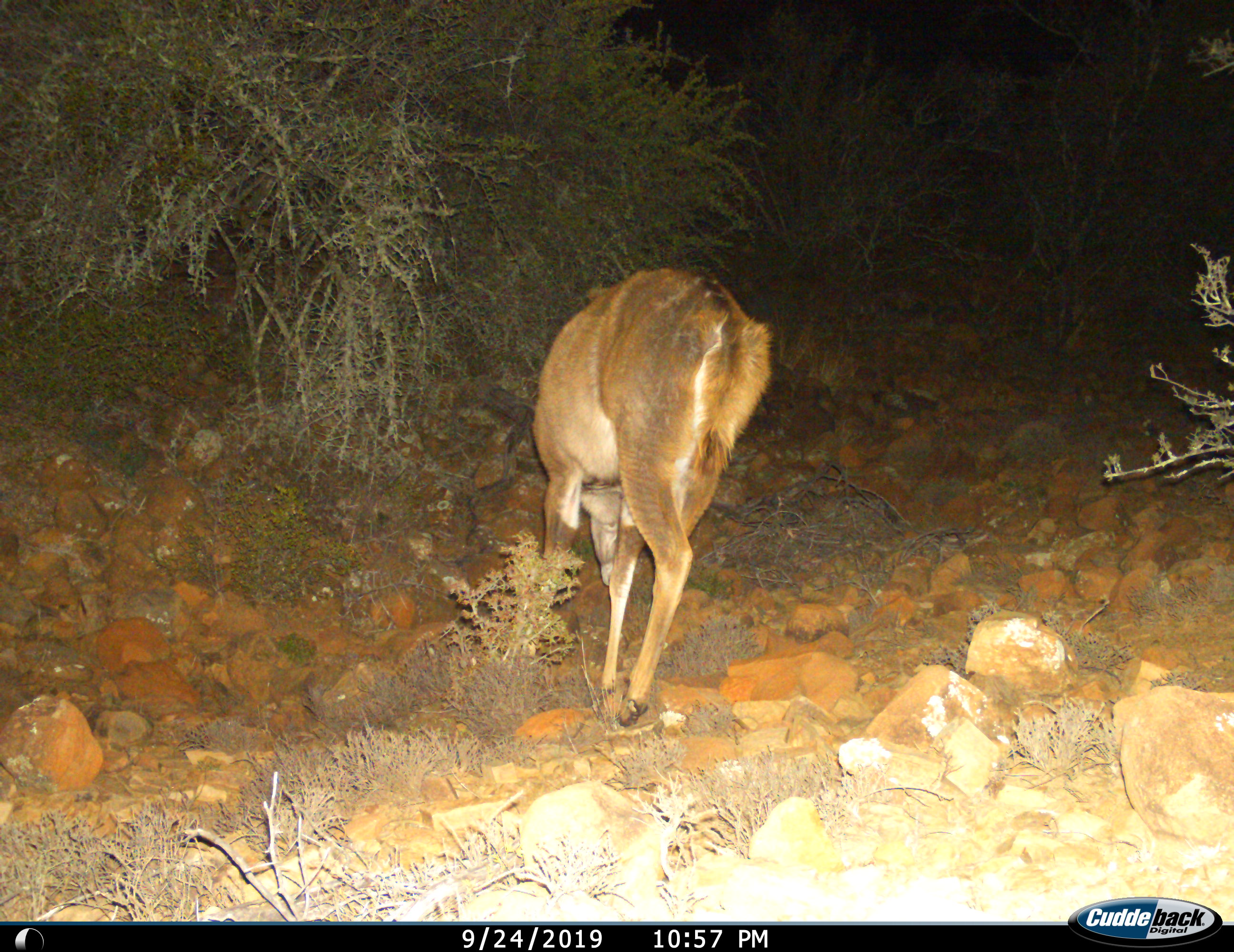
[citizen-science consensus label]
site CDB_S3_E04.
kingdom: Animalia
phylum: Chordata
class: Mammalia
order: Artiodactyla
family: Bovidae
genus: Tragelaphus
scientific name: Tragelaphus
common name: kudu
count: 1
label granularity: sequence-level